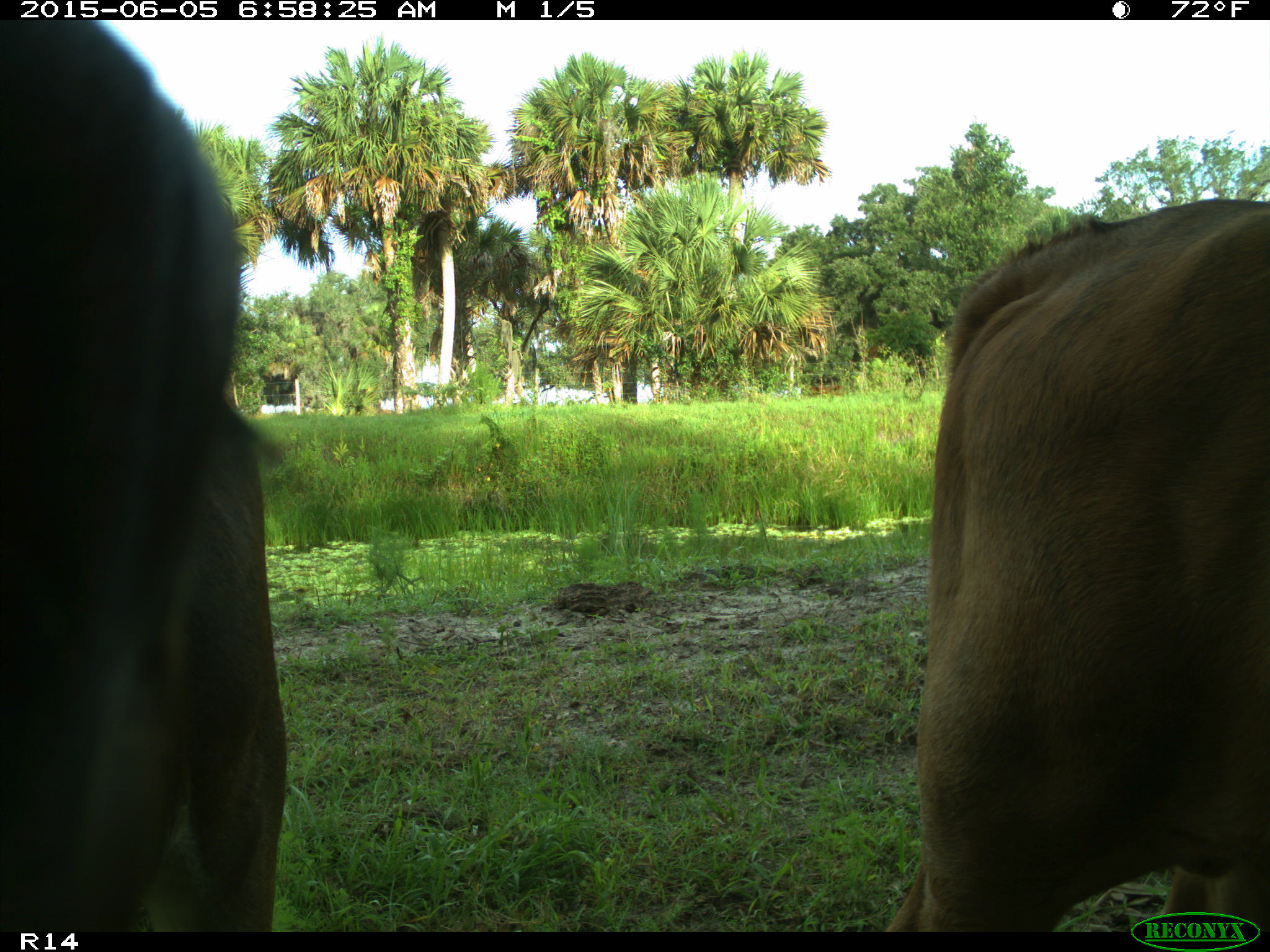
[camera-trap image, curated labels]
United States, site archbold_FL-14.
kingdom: Animalia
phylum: Chordata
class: Mammalia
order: Artiodactyla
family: Bovidae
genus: Bos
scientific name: Bos taurus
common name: domestic cow